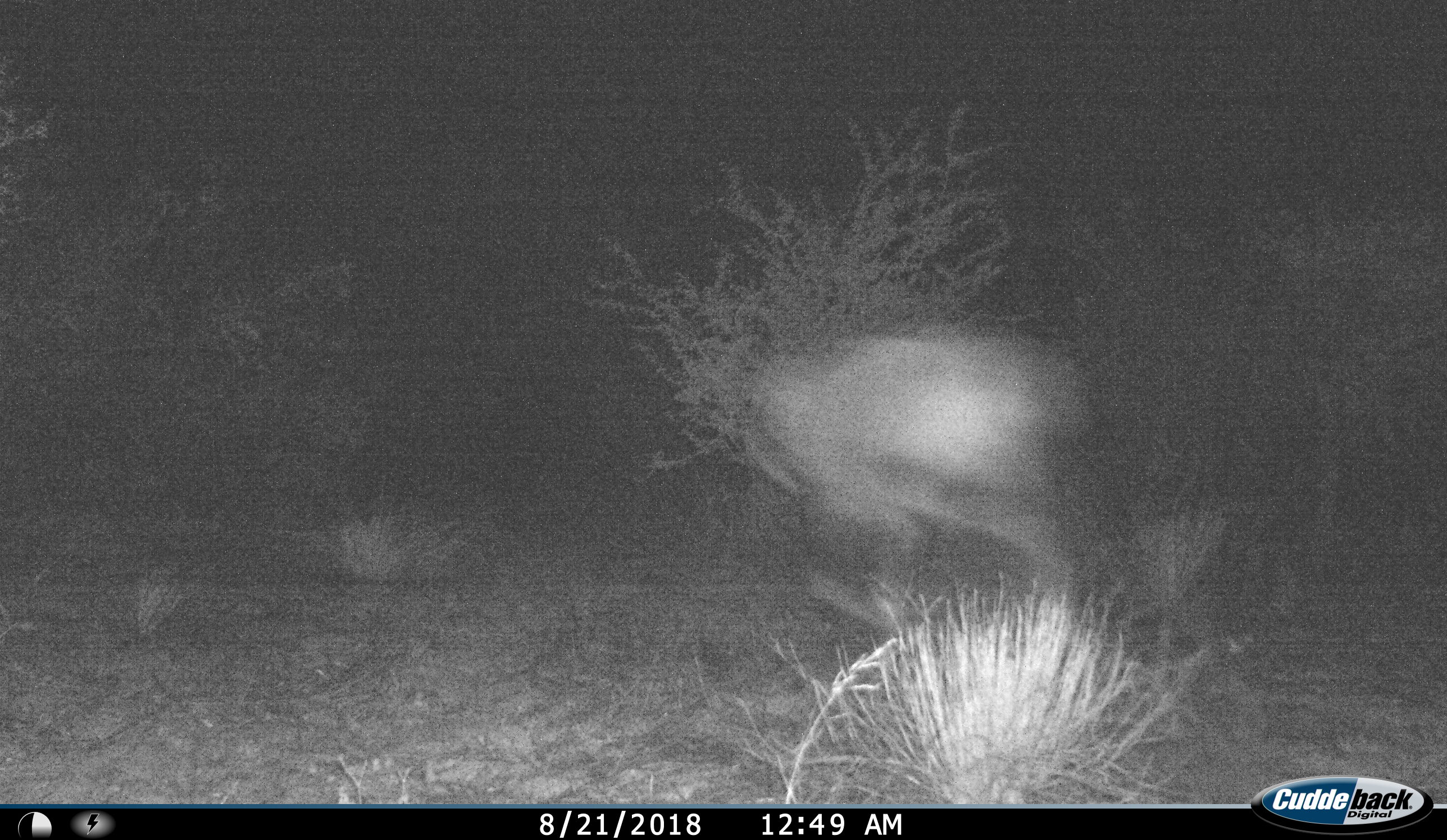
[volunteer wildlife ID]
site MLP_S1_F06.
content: unidentified animal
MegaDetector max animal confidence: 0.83